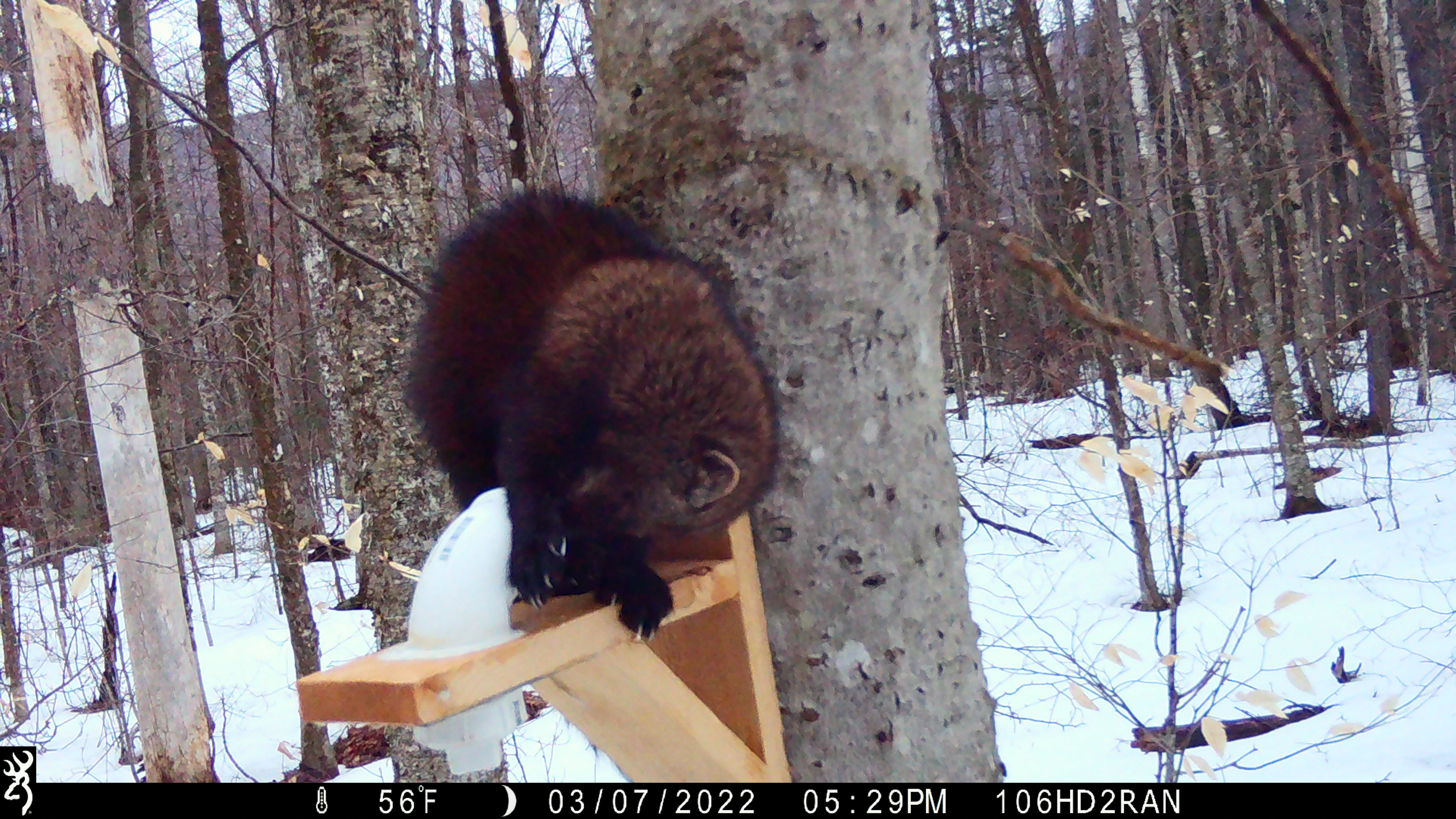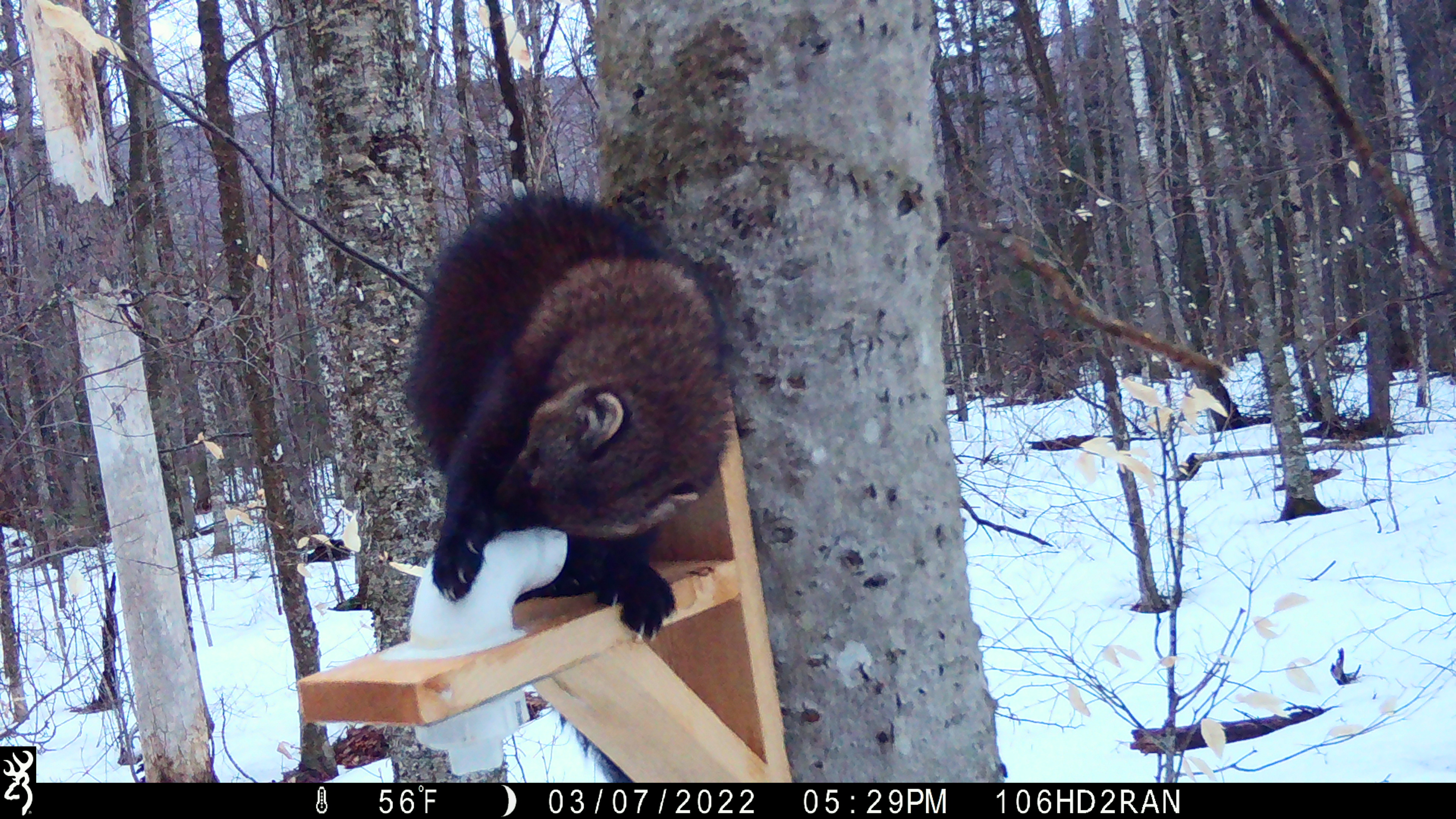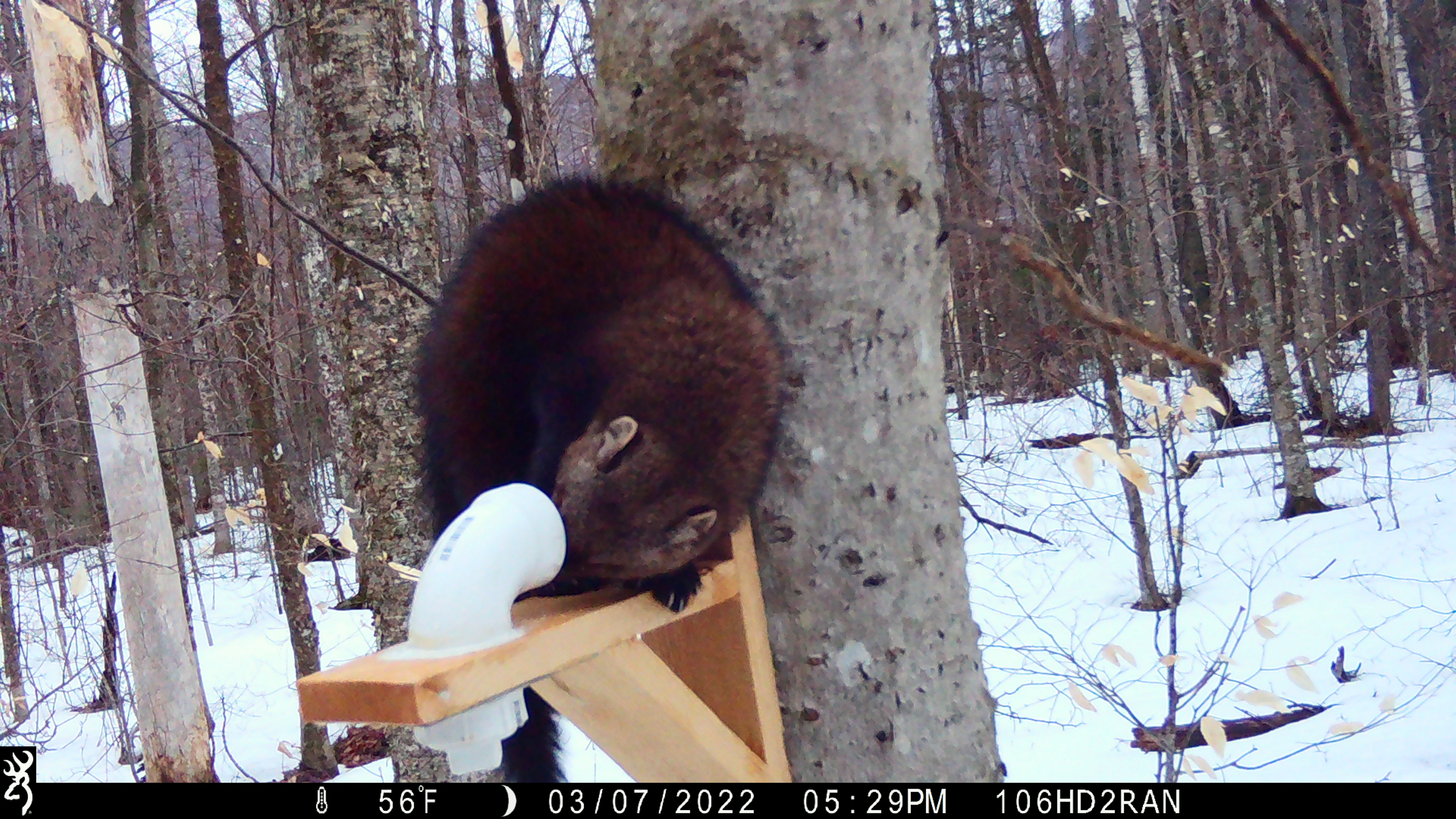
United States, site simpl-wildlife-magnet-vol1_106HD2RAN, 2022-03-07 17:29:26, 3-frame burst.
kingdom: Animalia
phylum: Chordata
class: Mammalia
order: Carnivora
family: Mustelidae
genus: Pekania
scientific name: Pekania pennanti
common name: fisher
Fisher (Pekania pennanti).